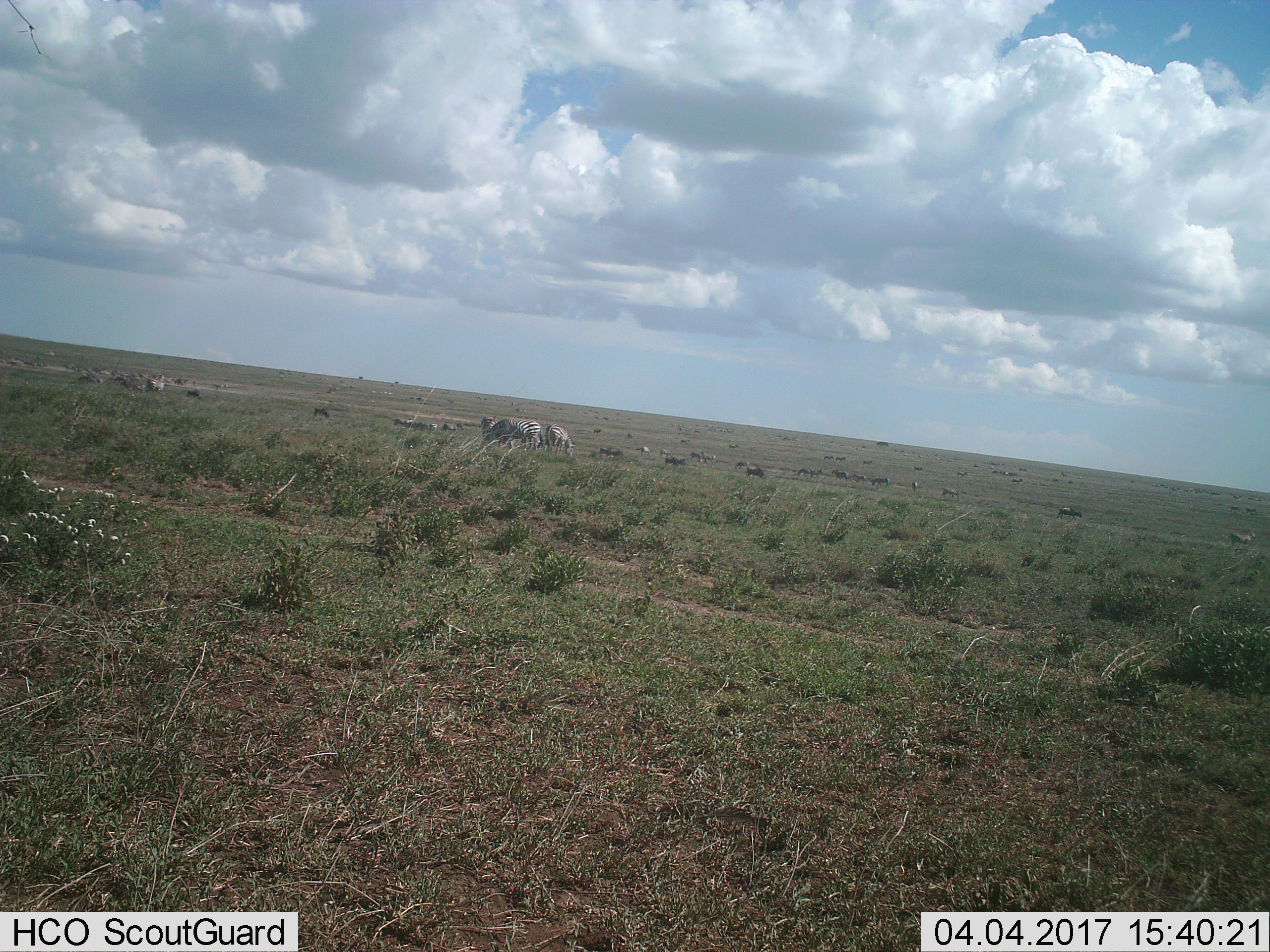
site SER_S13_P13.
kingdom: Animalia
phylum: Chordata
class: Mammalia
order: Perissodactyla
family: Equidae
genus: Equus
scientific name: Equus quagga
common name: plains zebra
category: zebraplains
Zebraplains (plains zebra) (Equus quagga), count 3. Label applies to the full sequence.